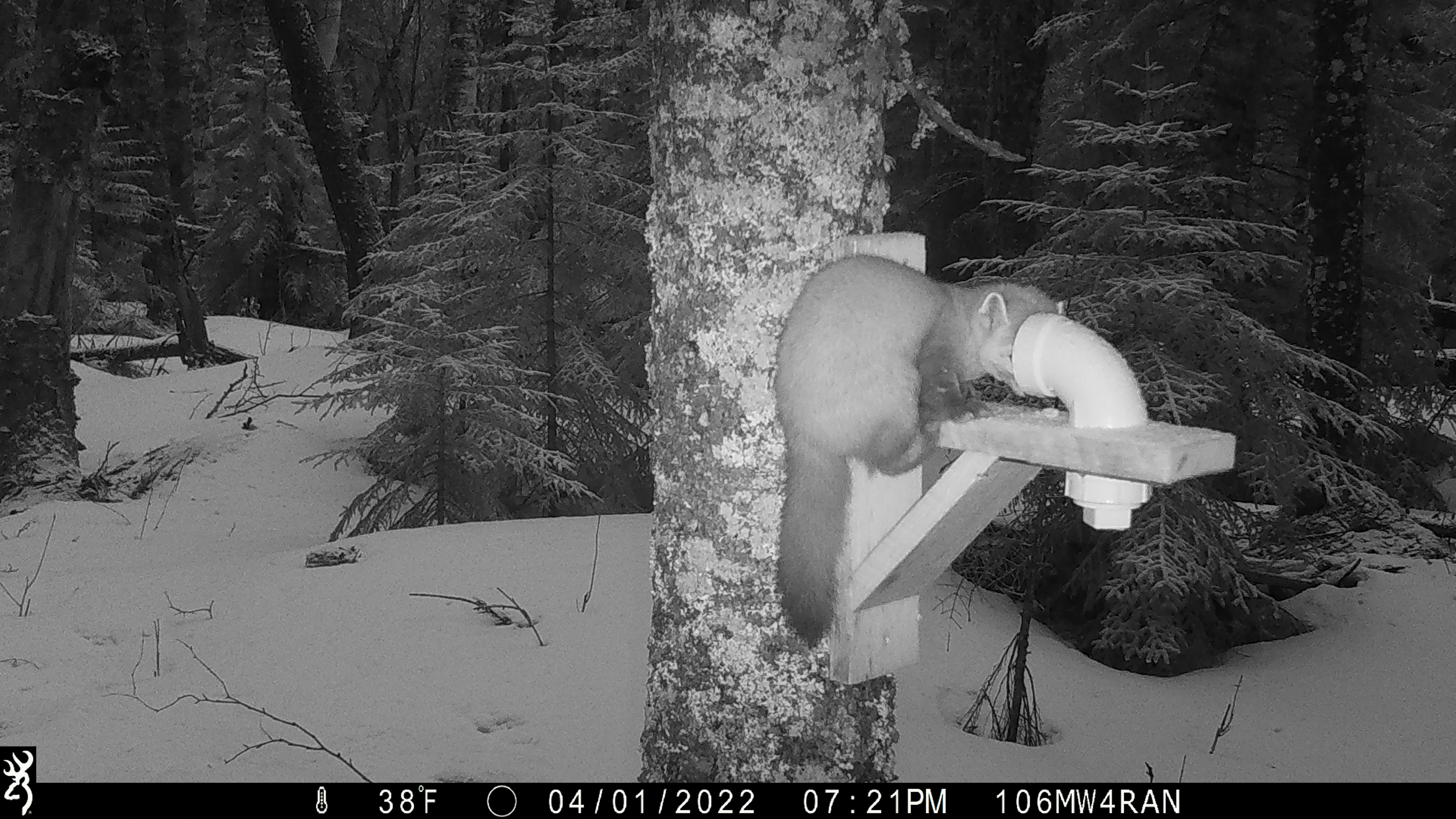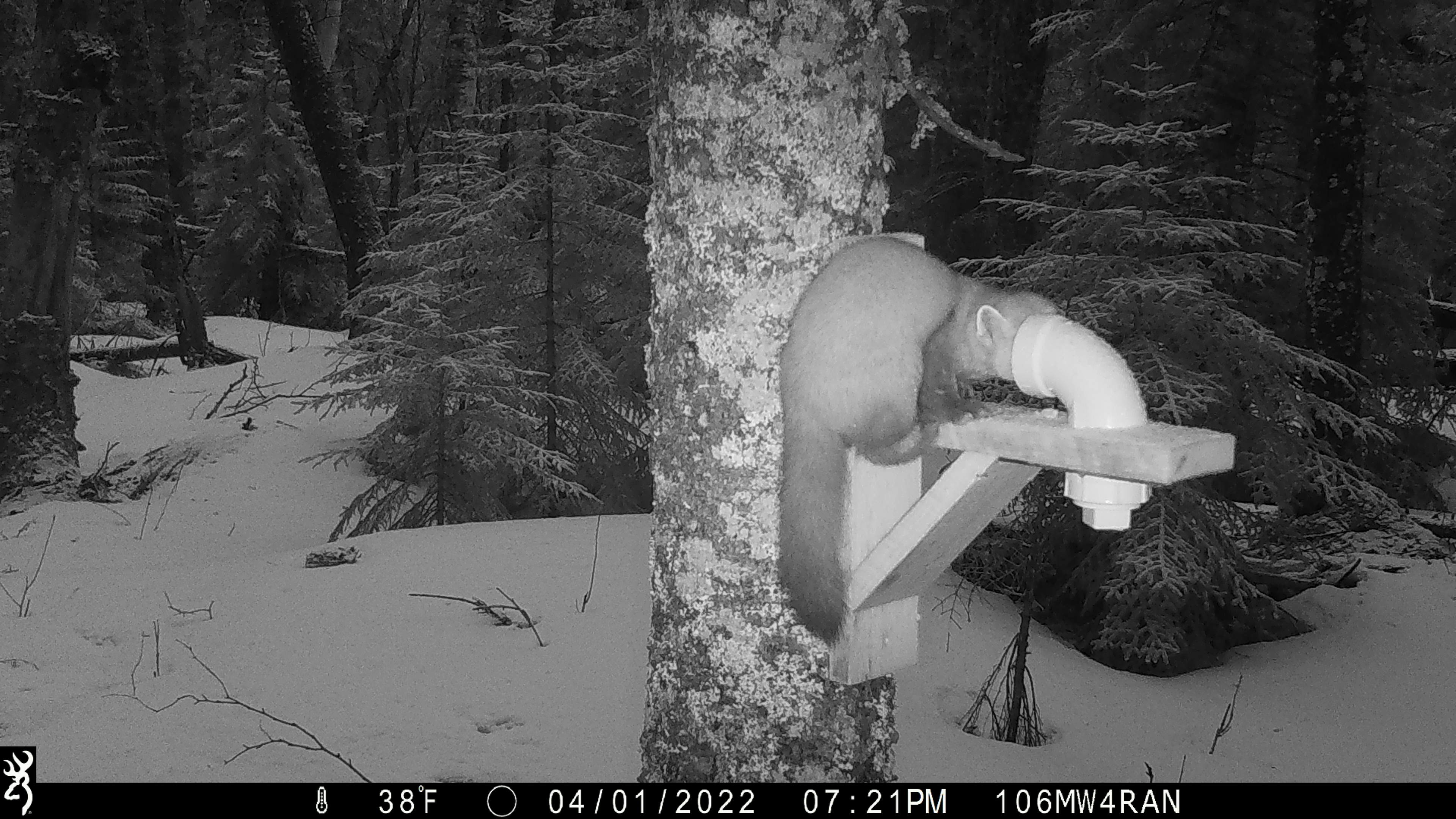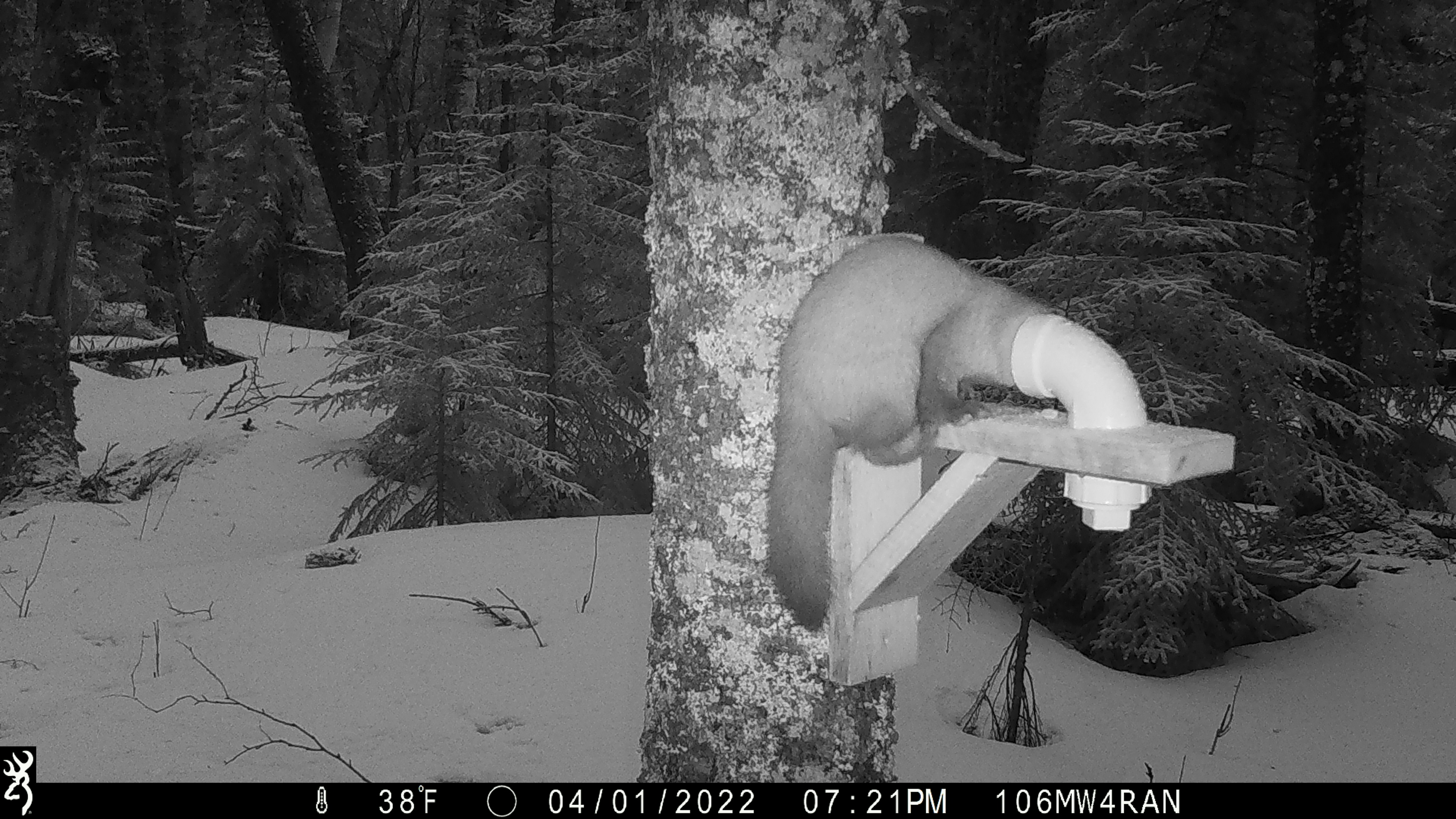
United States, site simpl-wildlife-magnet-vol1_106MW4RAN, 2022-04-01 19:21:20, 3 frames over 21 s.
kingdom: Animalia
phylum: Chordata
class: Mammalia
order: Carnivora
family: Mustelidae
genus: Martes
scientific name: Martes americana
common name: american marten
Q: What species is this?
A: American marten (Martes americana).